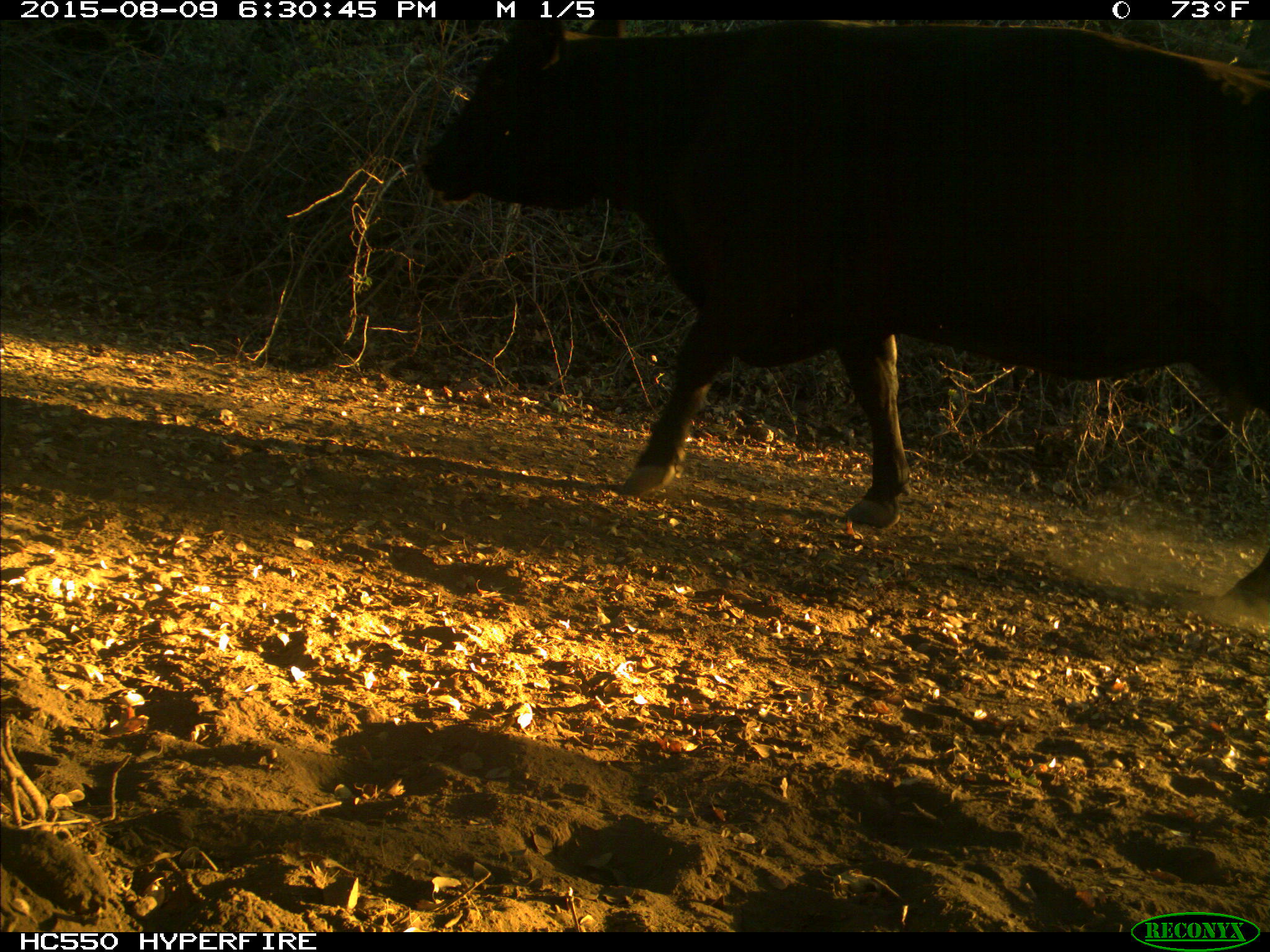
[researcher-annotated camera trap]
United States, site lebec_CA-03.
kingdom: Animalia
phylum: Chordata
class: Mammalia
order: Artiodactyla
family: Bovidae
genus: Bos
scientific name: Bos taurus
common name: domestic cow